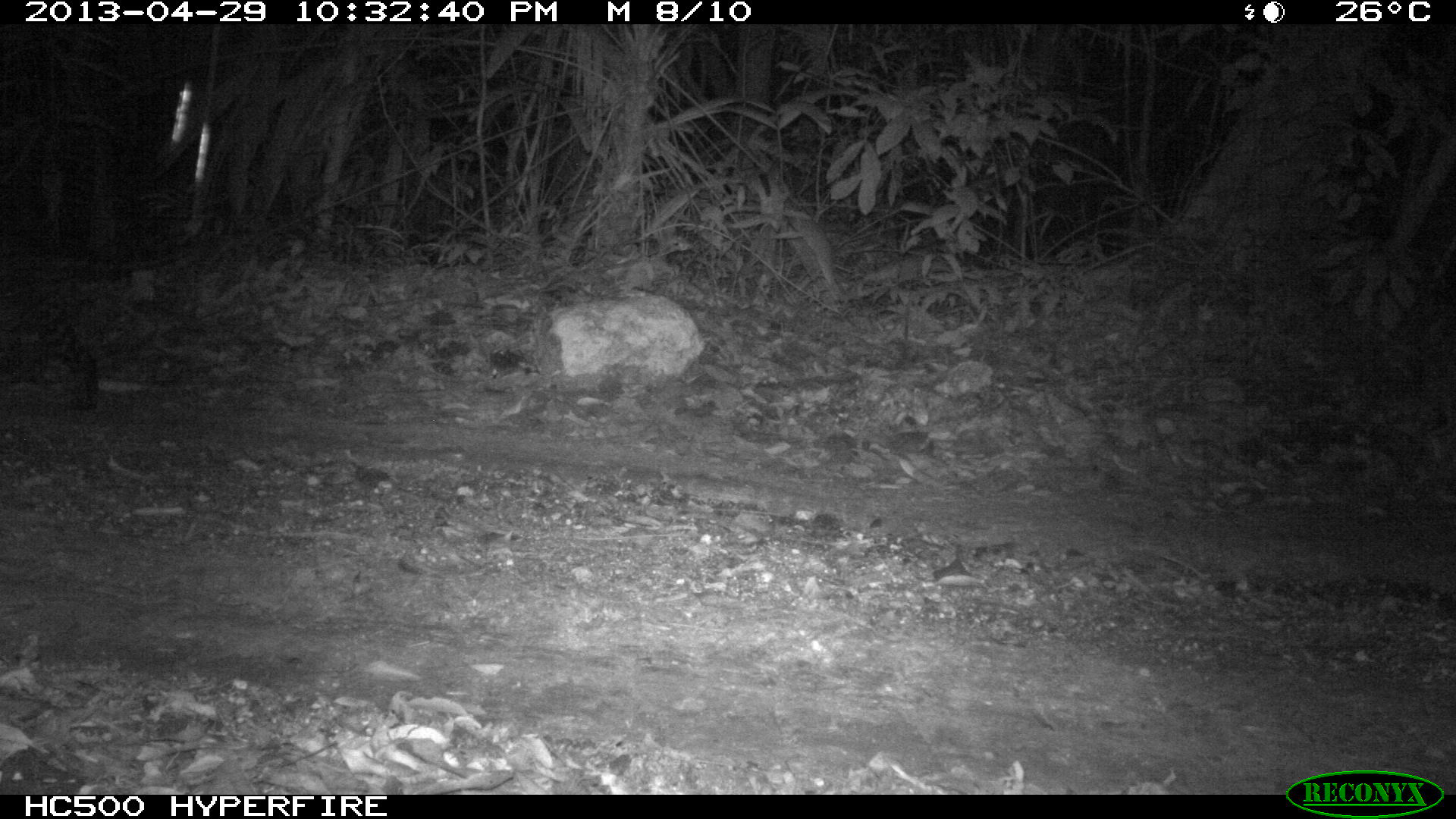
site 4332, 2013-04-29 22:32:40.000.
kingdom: Animalia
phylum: Chordata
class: Mammalia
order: Carnivora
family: Felidae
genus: Leopardus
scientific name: Leopardus pardalis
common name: ocelot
Leopardus pardalis (ocelot), count 1.